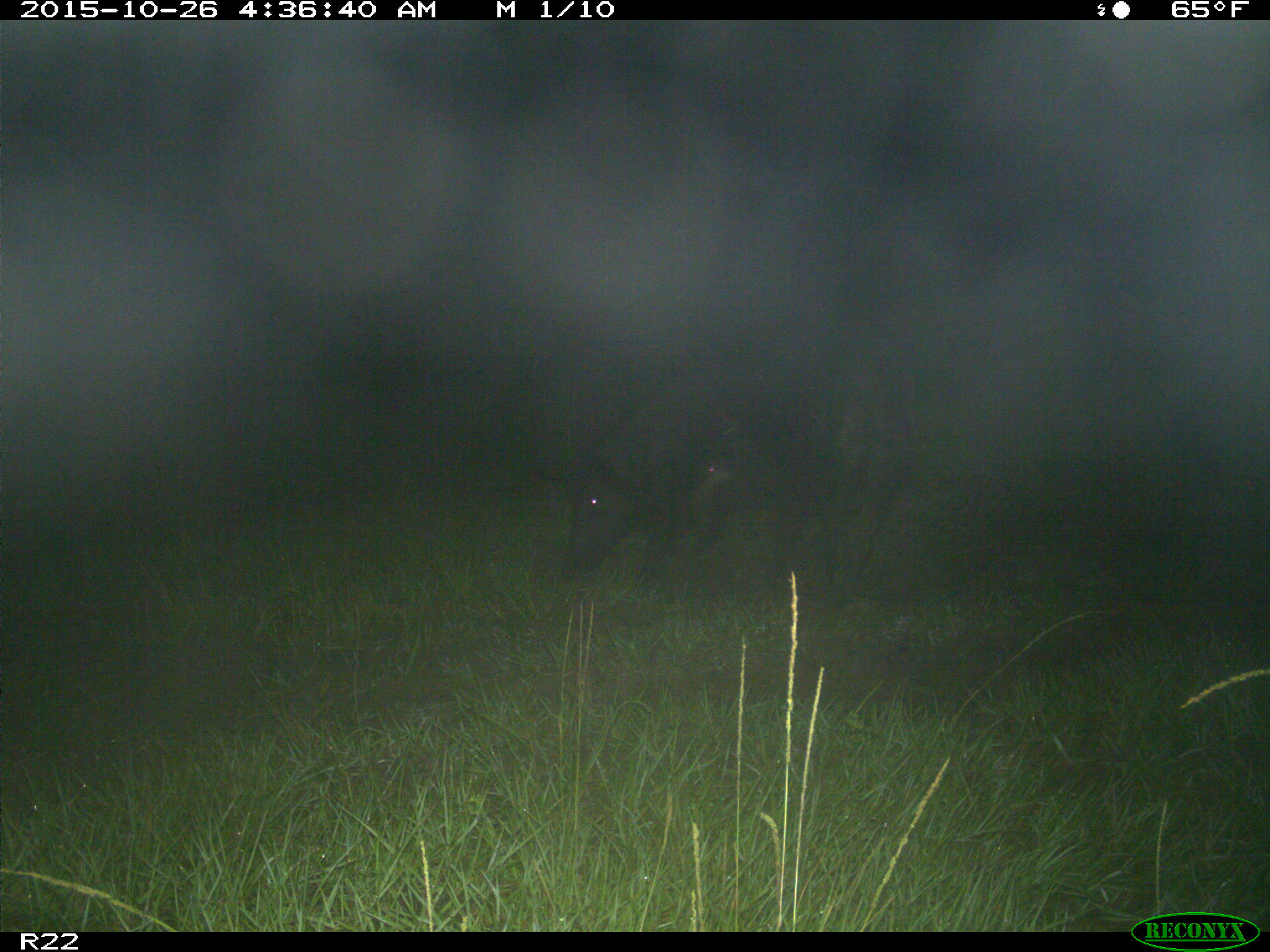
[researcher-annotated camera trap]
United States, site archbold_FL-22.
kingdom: Animalia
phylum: Chordata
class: Mammalia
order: Artiodactyla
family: Suidae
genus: Sus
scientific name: Sus scrofa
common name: wild boar